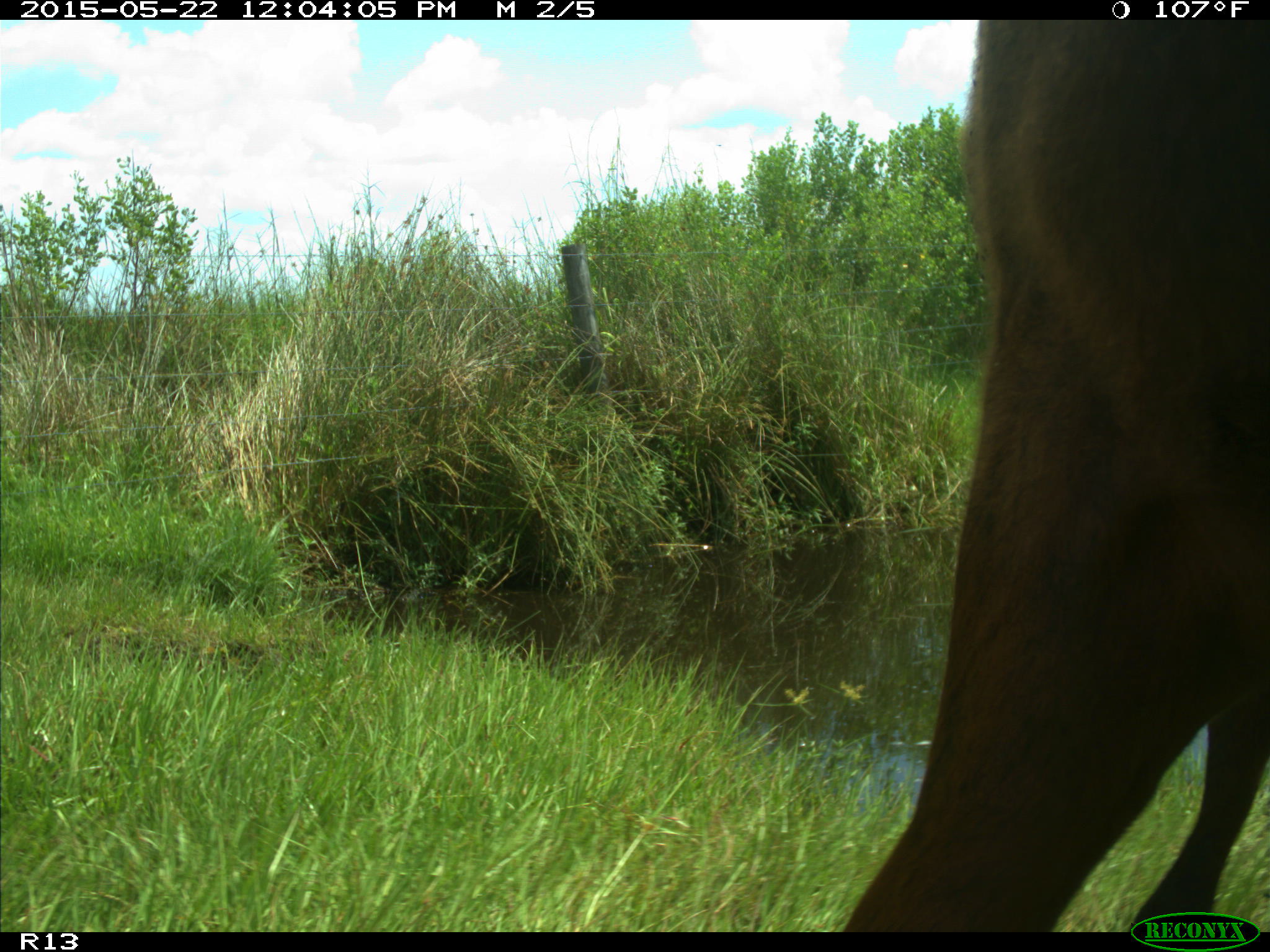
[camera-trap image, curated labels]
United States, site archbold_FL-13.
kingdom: Animalia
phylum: Chordata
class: Mammalia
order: Artiodactyla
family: Bovidae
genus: Bos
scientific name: Bos taurus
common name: domestic cow